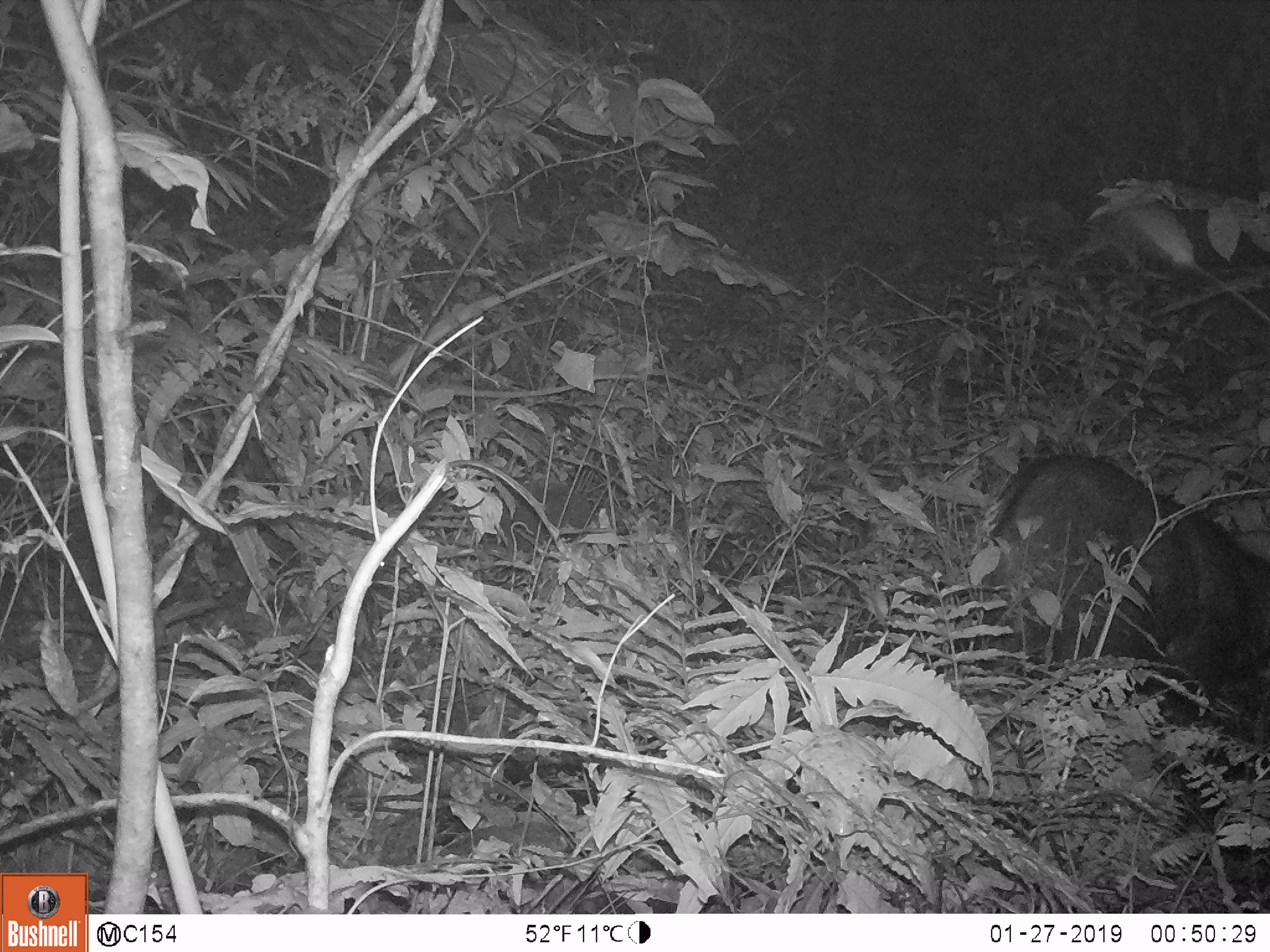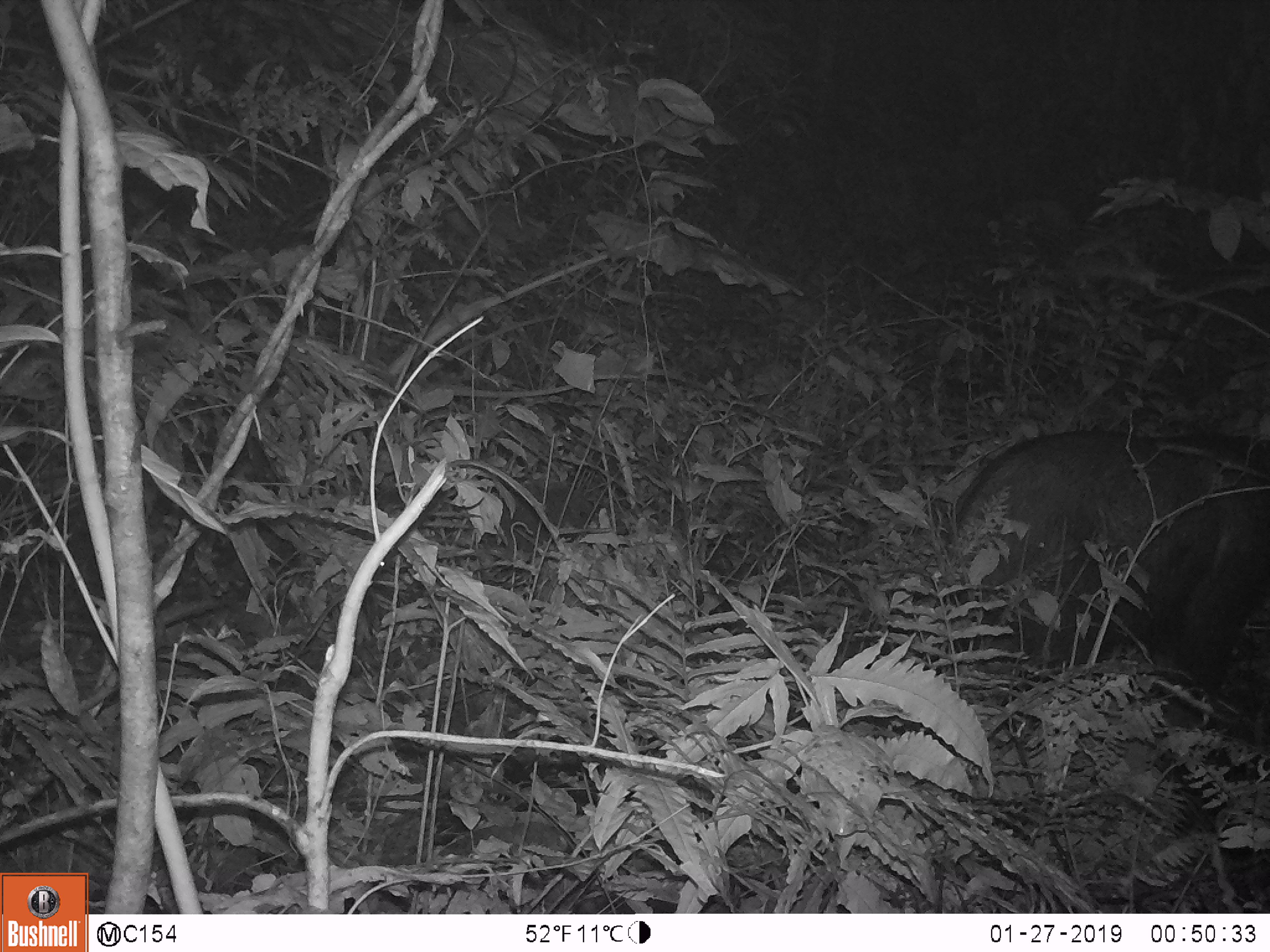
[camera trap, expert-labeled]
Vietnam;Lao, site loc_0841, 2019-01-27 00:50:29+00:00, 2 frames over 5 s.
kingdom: Animalia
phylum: Chordata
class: Mammalia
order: Artiodactyla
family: Bovidae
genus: Capricornis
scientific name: Capricornis sumatraensis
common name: chinese serow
Chinese serow (Capricornis sumatraensis). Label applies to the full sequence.